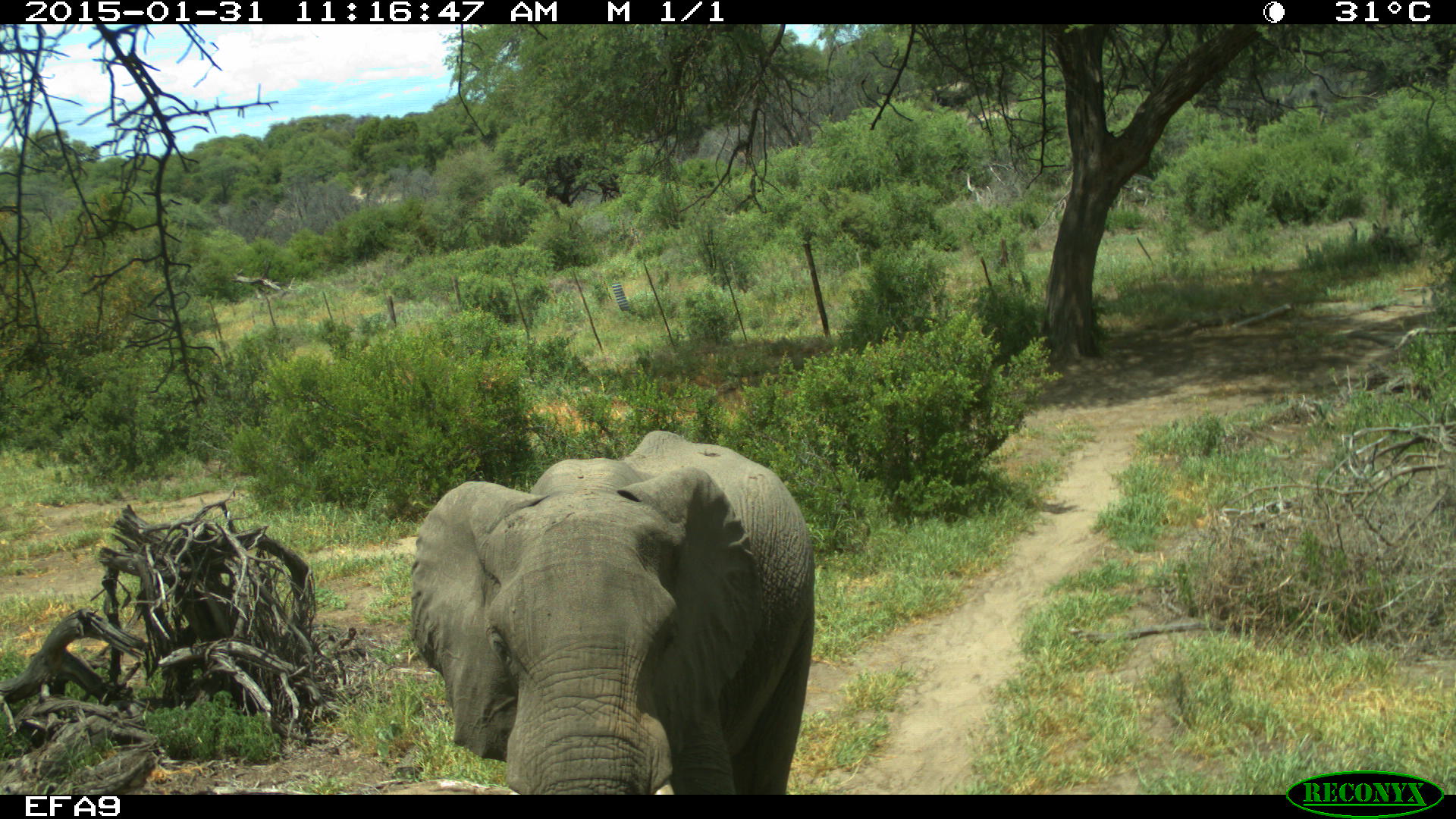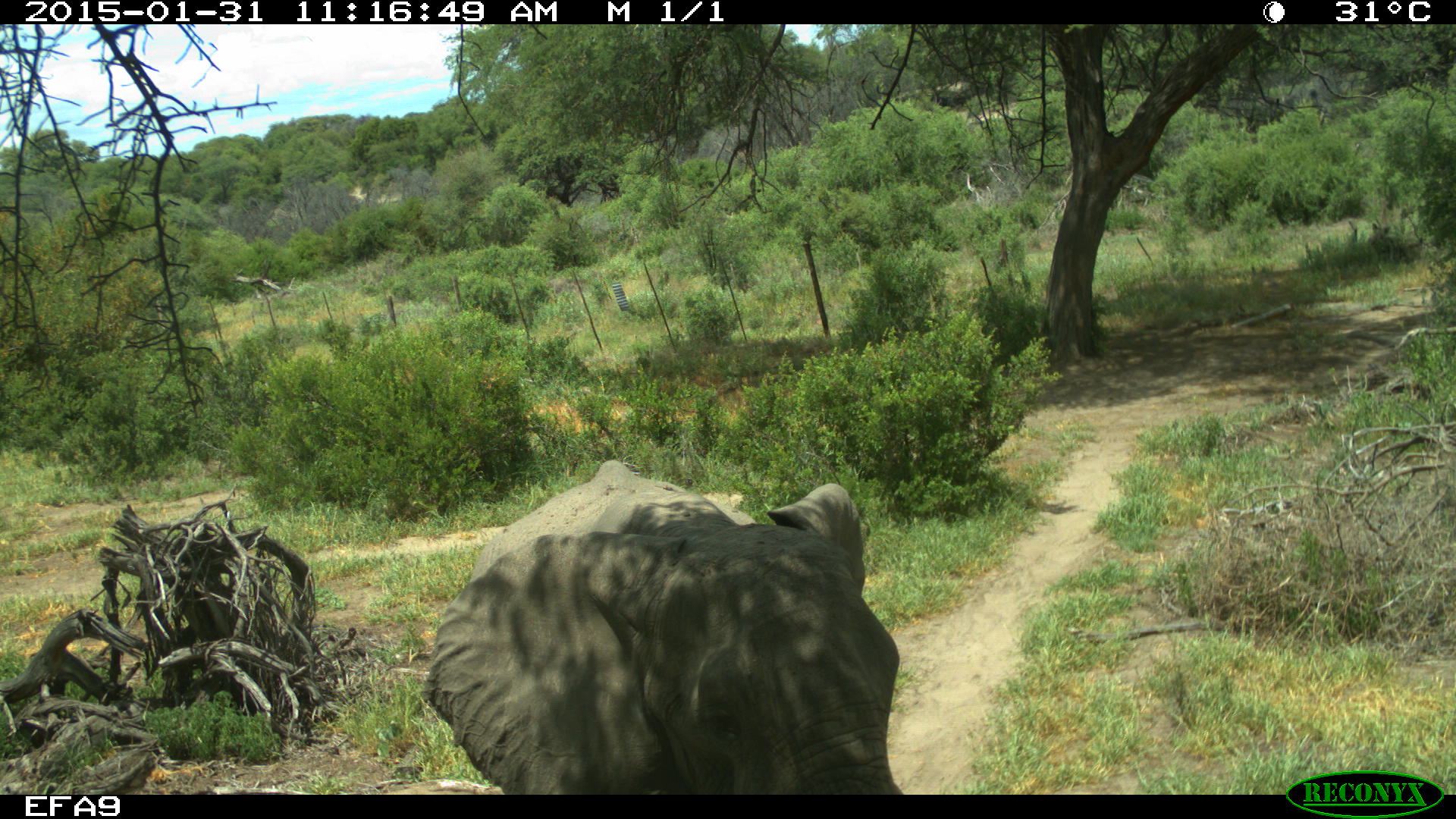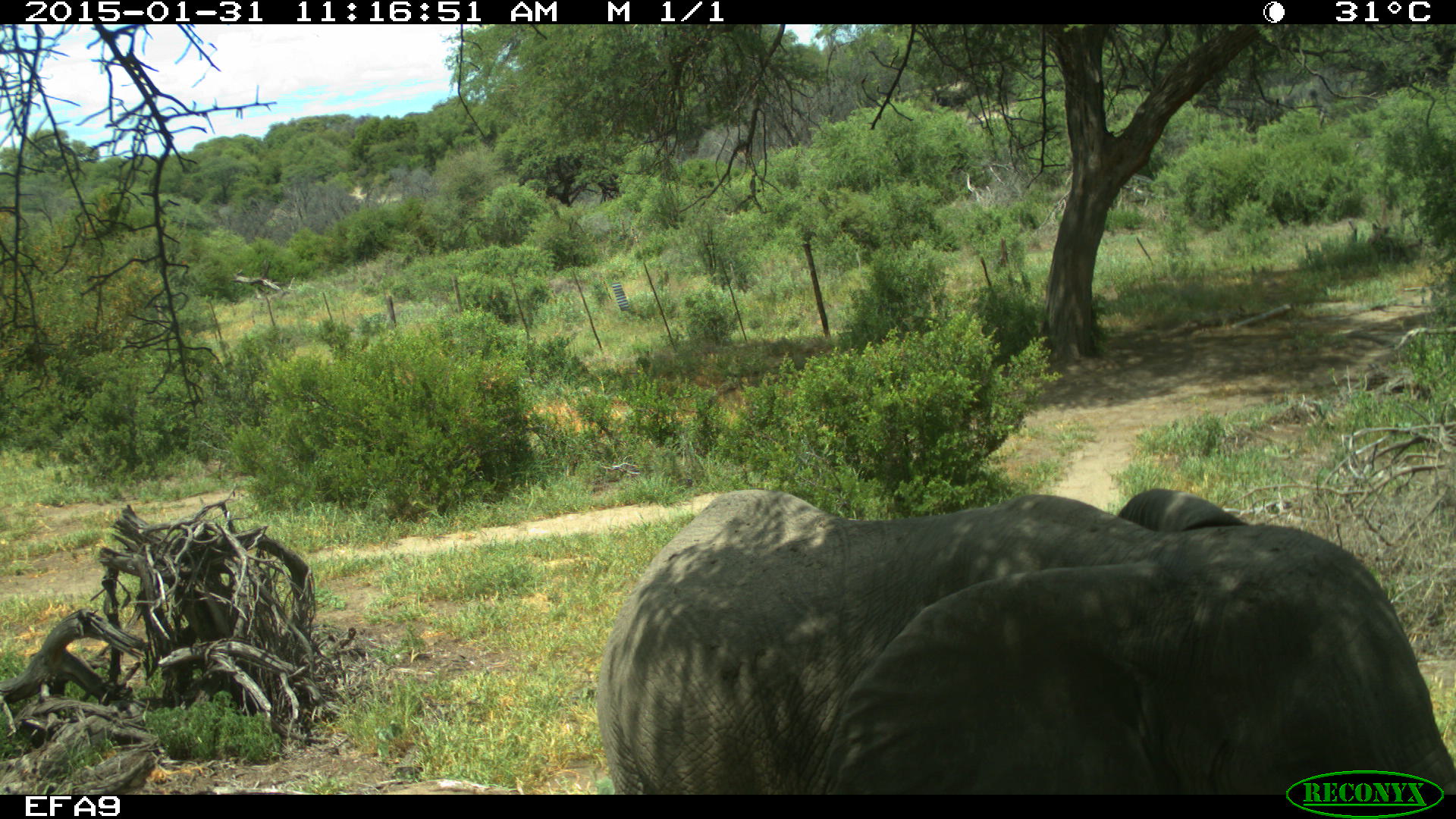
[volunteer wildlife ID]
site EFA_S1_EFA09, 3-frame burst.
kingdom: Animalia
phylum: Chordata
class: Mammalia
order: Proboscidea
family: Elephantidae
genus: Loxodonta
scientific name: Loxodonta africana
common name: african bush elephant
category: elephant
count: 1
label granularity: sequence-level